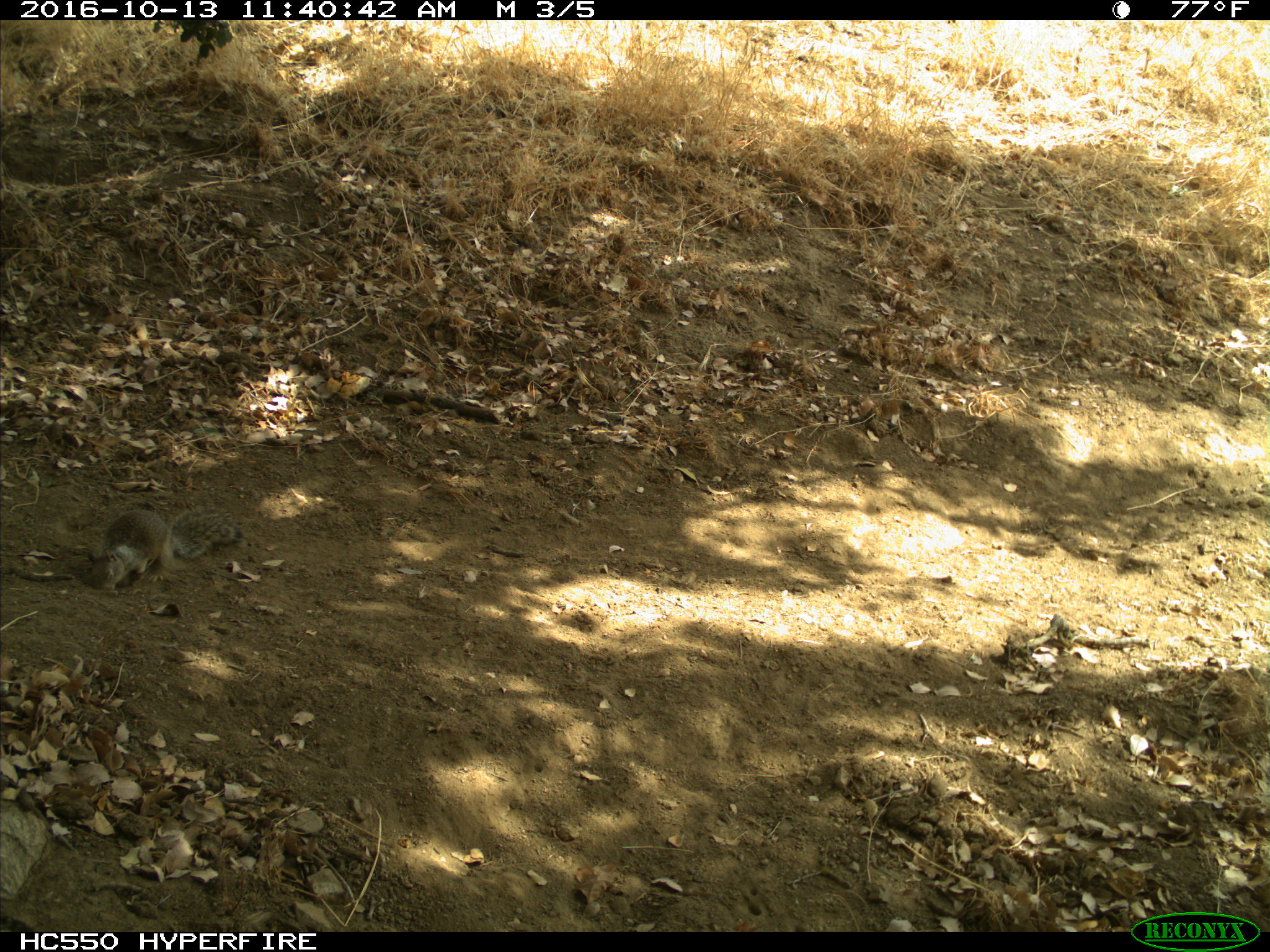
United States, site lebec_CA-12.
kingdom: Animalia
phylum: Chordata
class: Mammalia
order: Rodentia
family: Sciuridae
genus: Otospermophilus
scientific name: Otospermophilus beecheyi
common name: california ground squirrel